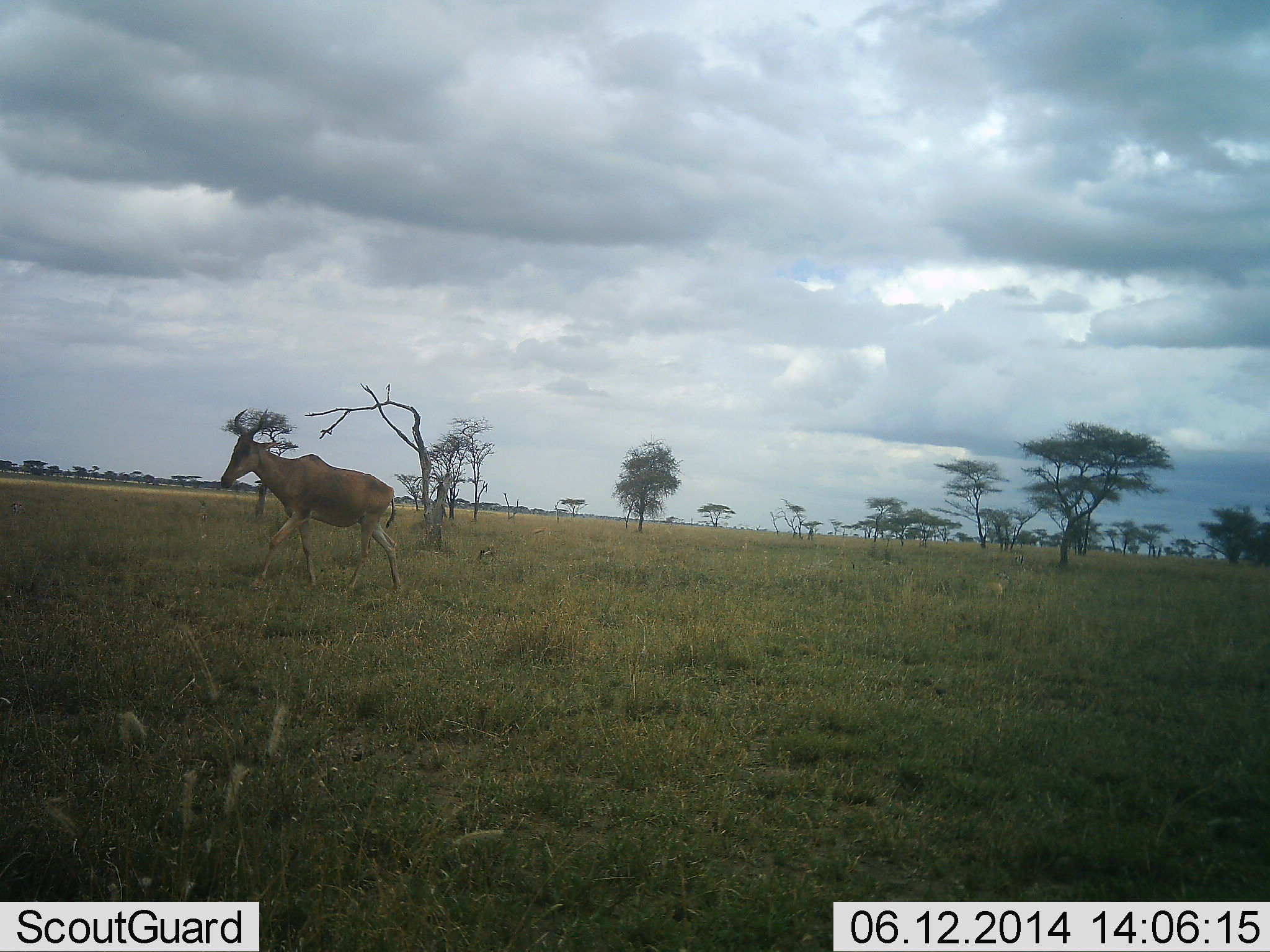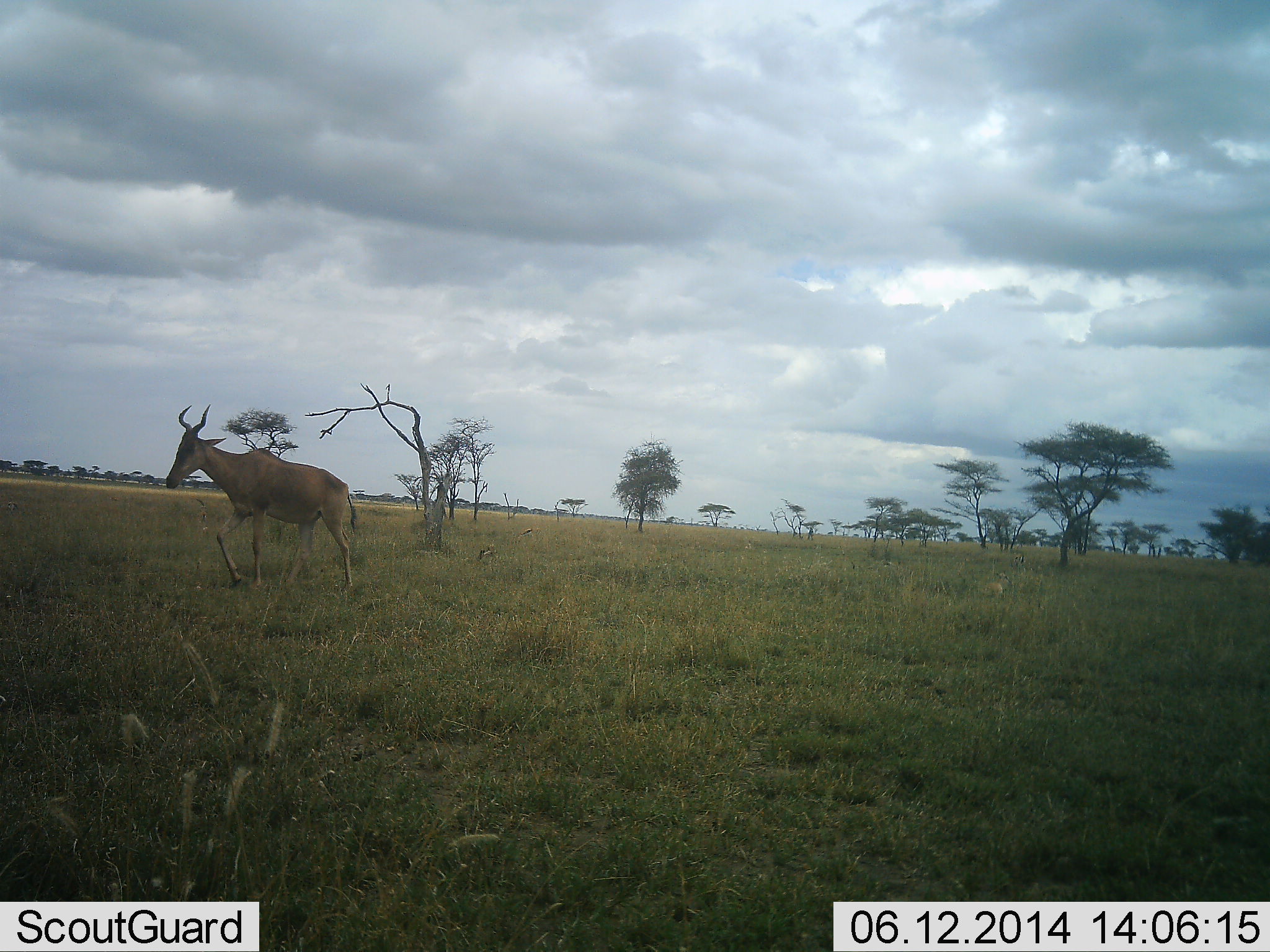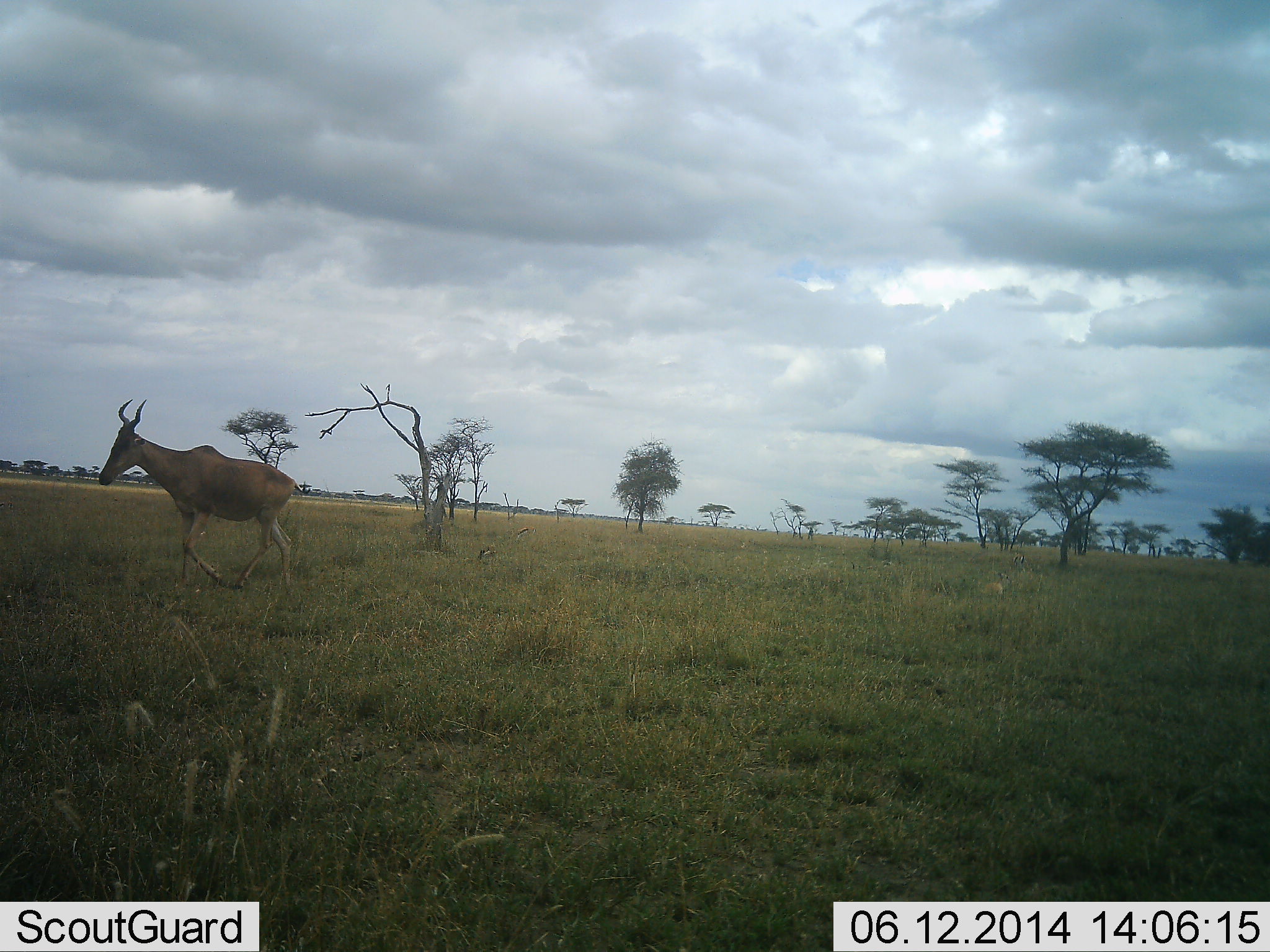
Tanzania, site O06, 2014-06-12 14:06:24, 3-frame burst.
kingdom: Animalia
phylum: Chordata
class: Mammalia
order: Artiodactyla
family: Bovidae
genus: Alcelaphus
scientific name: Alcelaphus buselaphus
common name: hartebeest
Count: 1.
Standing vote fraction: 30%.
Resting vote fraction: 0%.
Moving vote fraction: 90%.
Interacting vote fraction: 0%.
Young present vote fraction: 0%.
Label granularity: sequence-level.